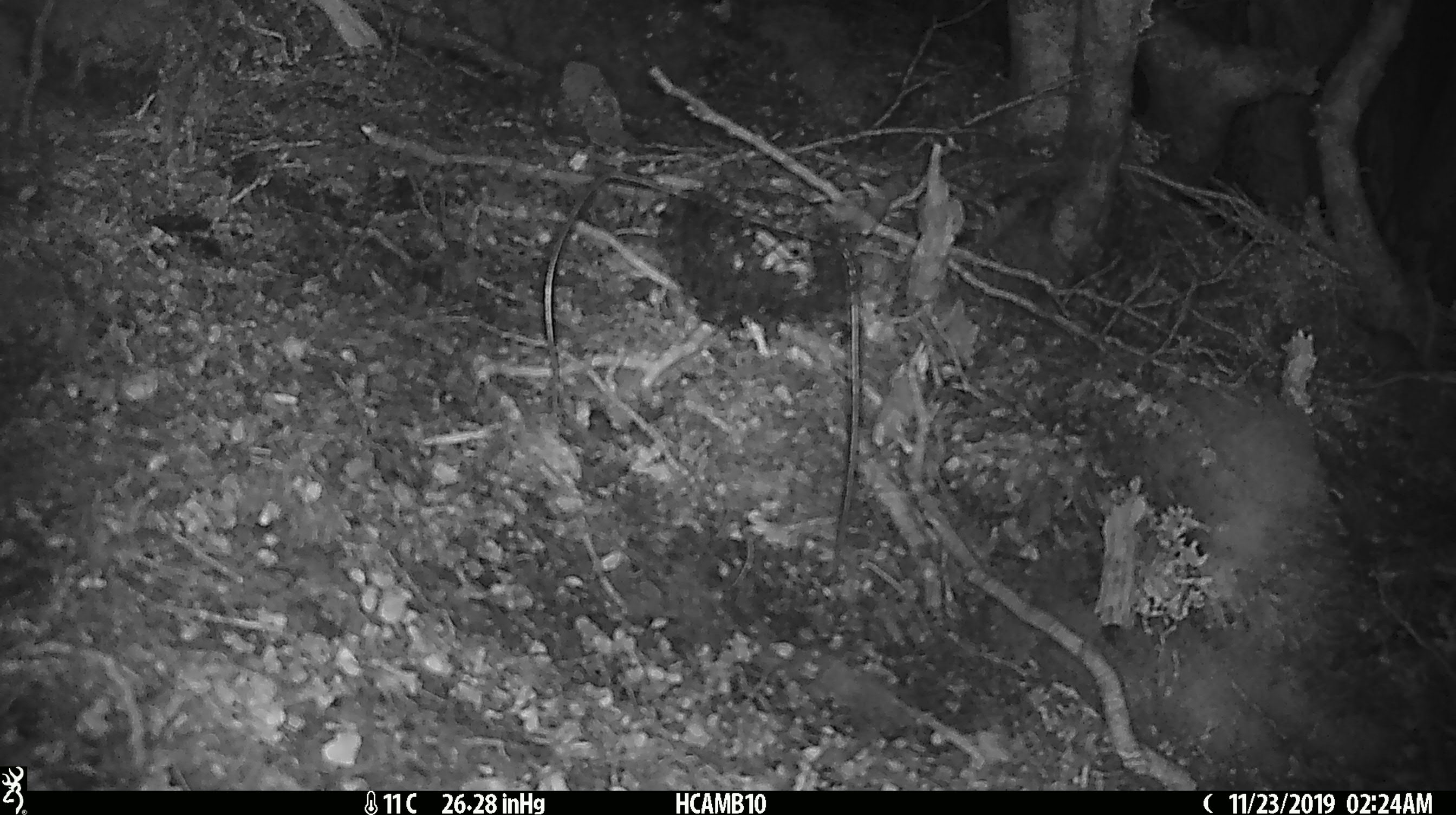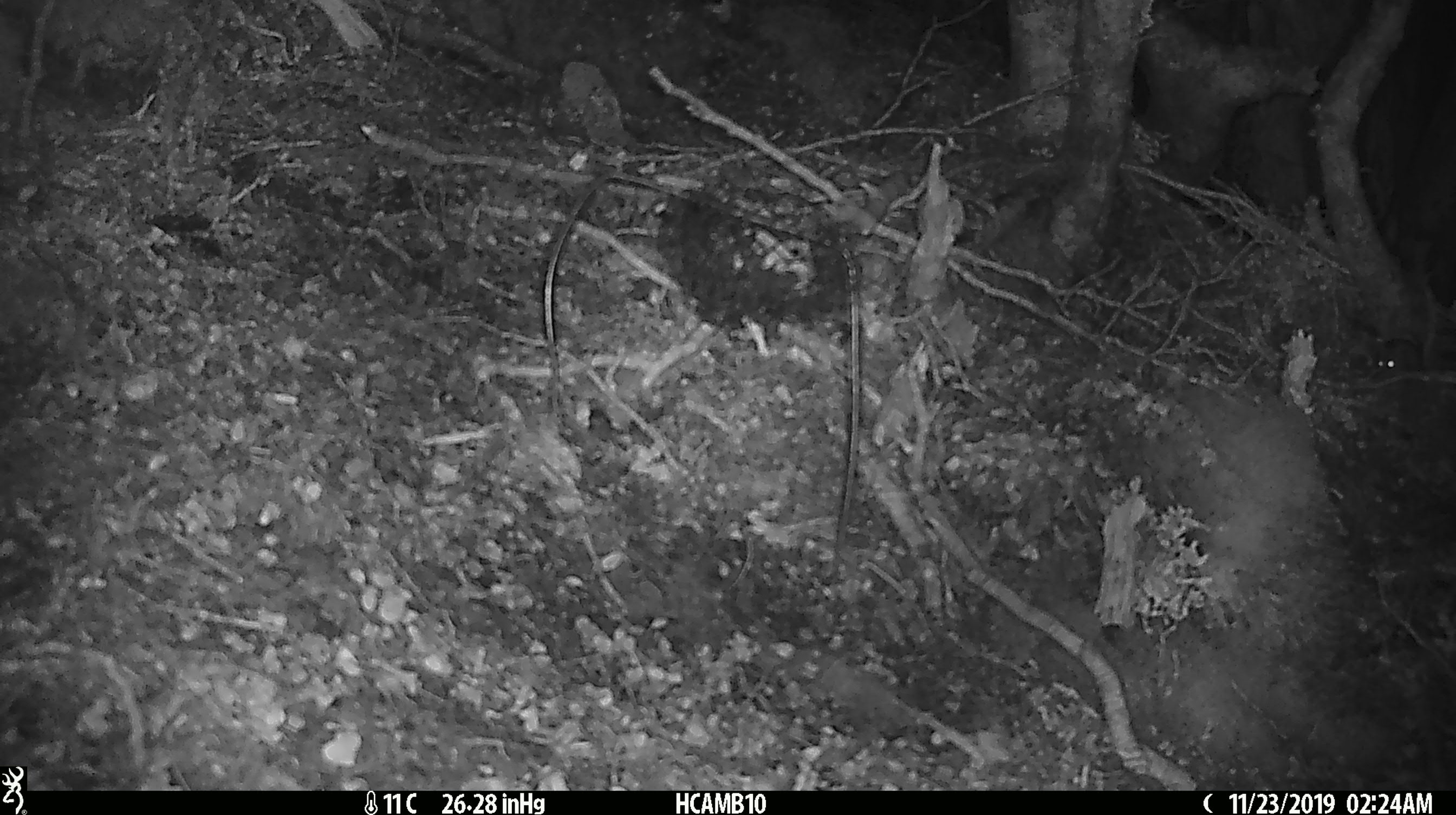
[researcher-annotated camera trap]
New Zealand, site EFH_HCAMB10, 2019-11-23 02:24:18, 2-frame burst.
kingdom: Animalia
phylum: Chordata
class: Mammalia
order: Rodentia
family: Muridae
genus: Mus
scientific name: Mus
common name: mouse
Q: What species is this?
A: Mouse (Mus).